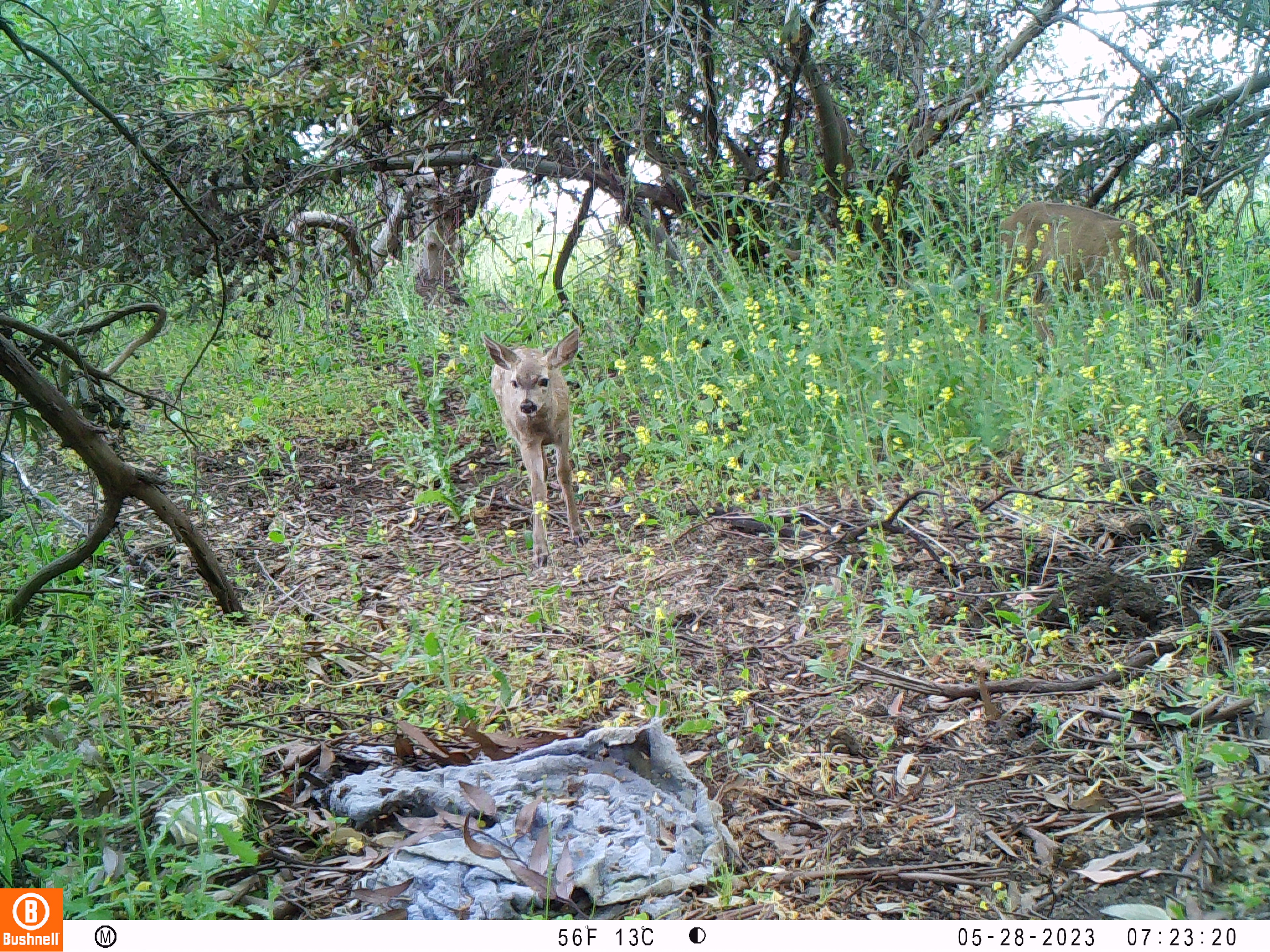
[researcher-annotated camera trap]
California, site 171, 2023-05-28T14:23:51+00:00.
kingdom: Animalia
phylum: Chordata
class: Mammalia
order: Artiodactyla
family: Cervidae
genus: Odocoileus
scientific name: Odocoileus hemionus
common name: mule deer